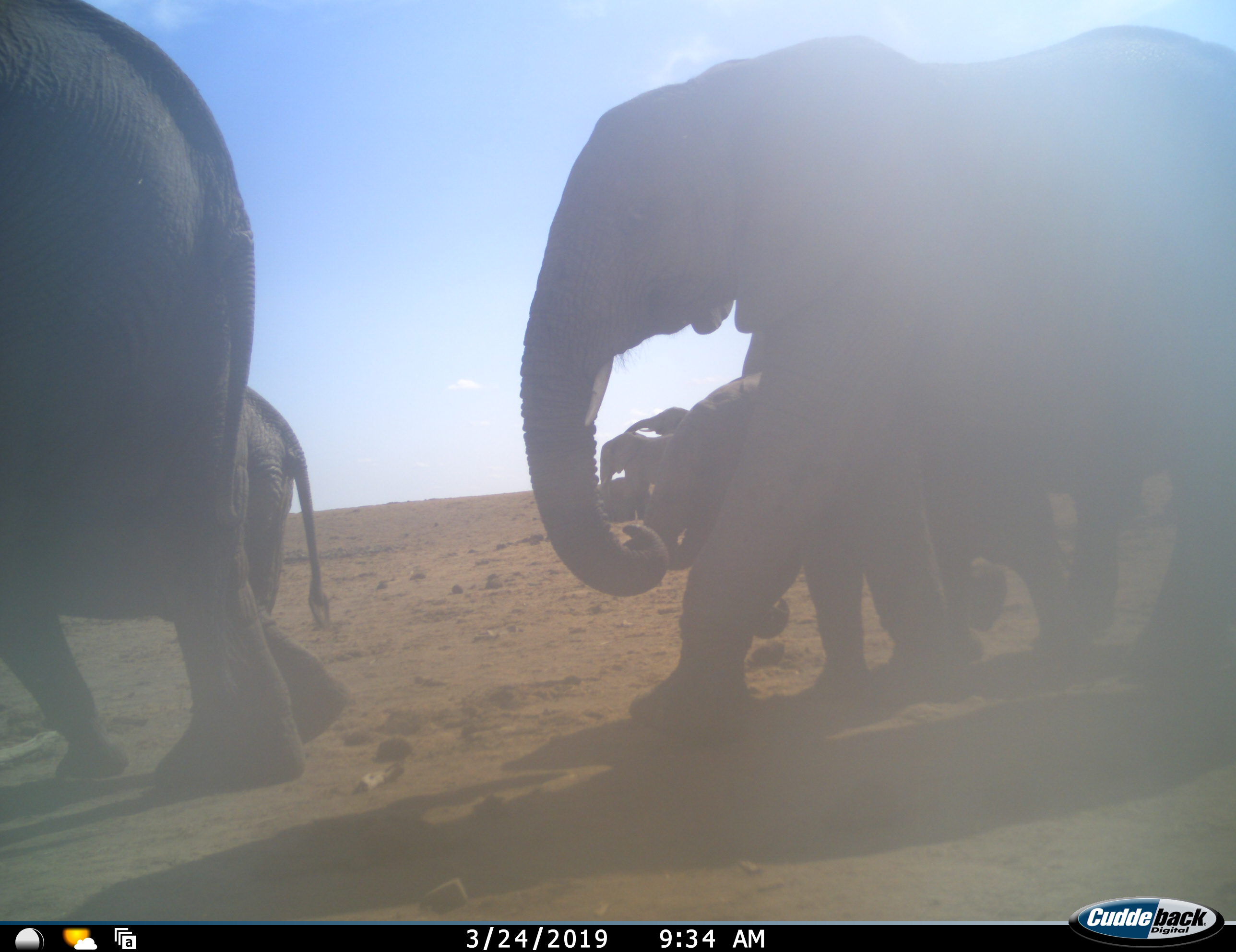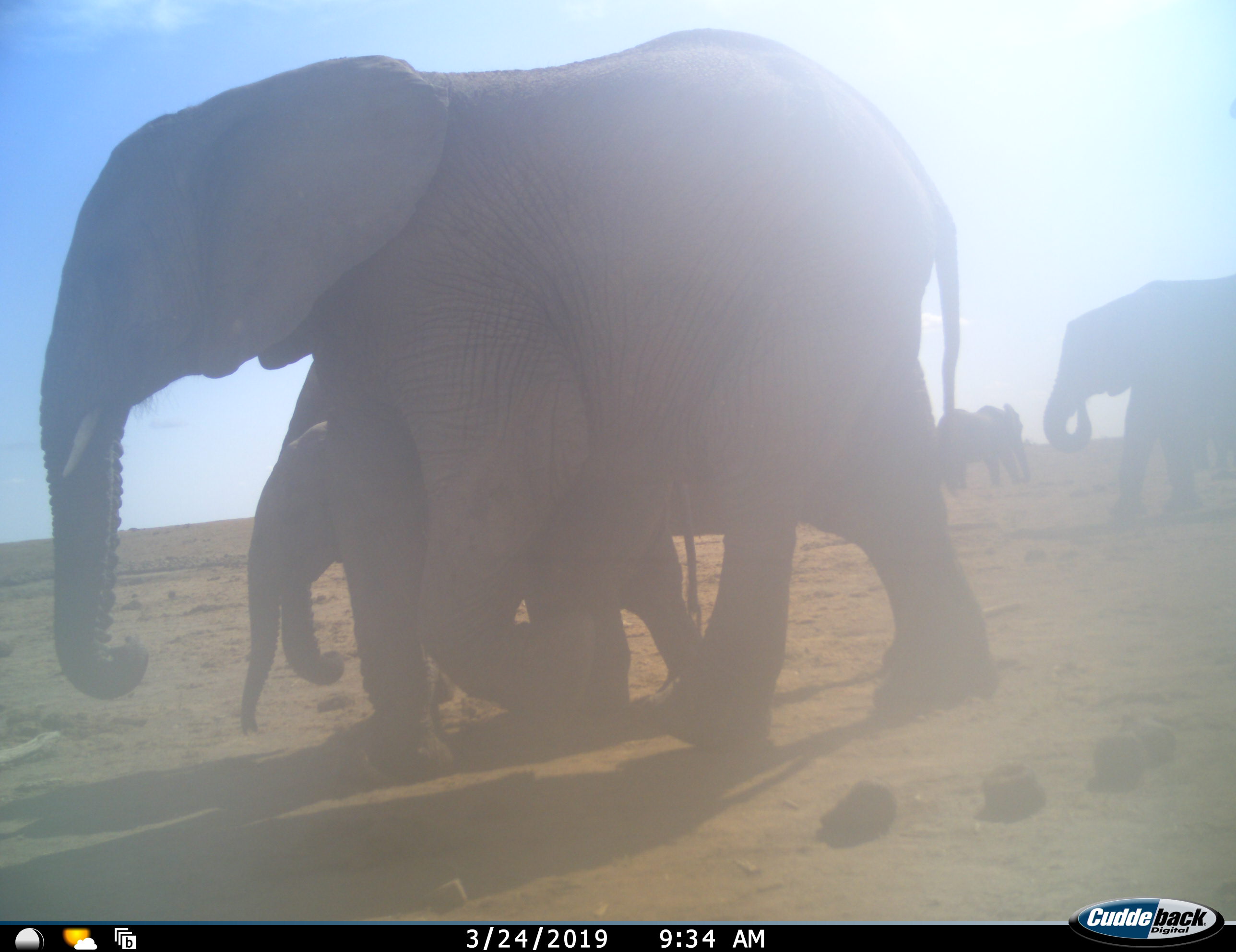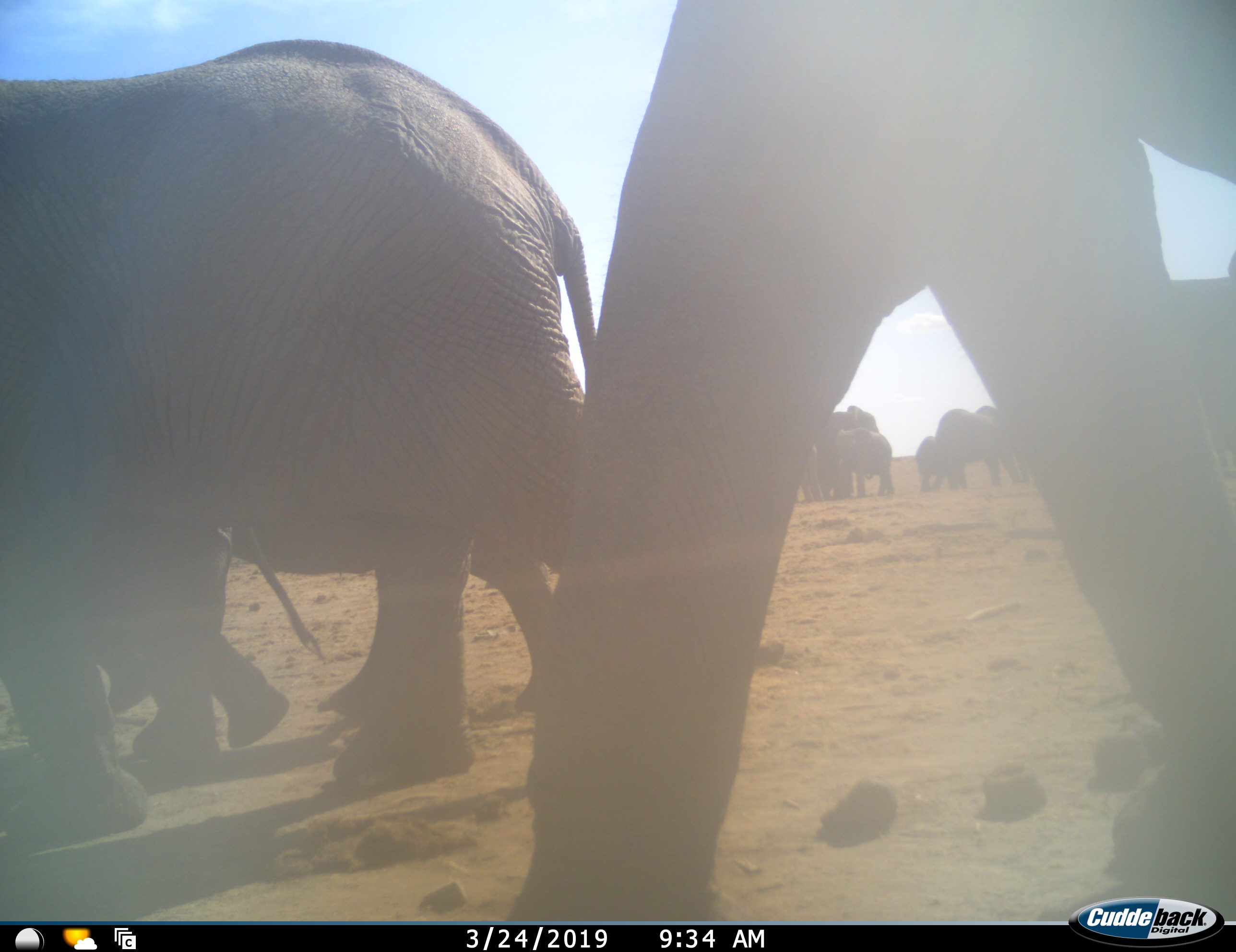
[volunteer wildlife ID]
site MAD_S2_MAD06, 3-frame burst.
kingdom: Animalia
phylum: Chordata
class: Mammalia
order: Proboscidea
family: Elephantidae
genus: Loxodonta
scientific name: Loxodonta africana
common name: african bush elephant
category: elephant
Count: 10.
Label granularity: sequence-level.